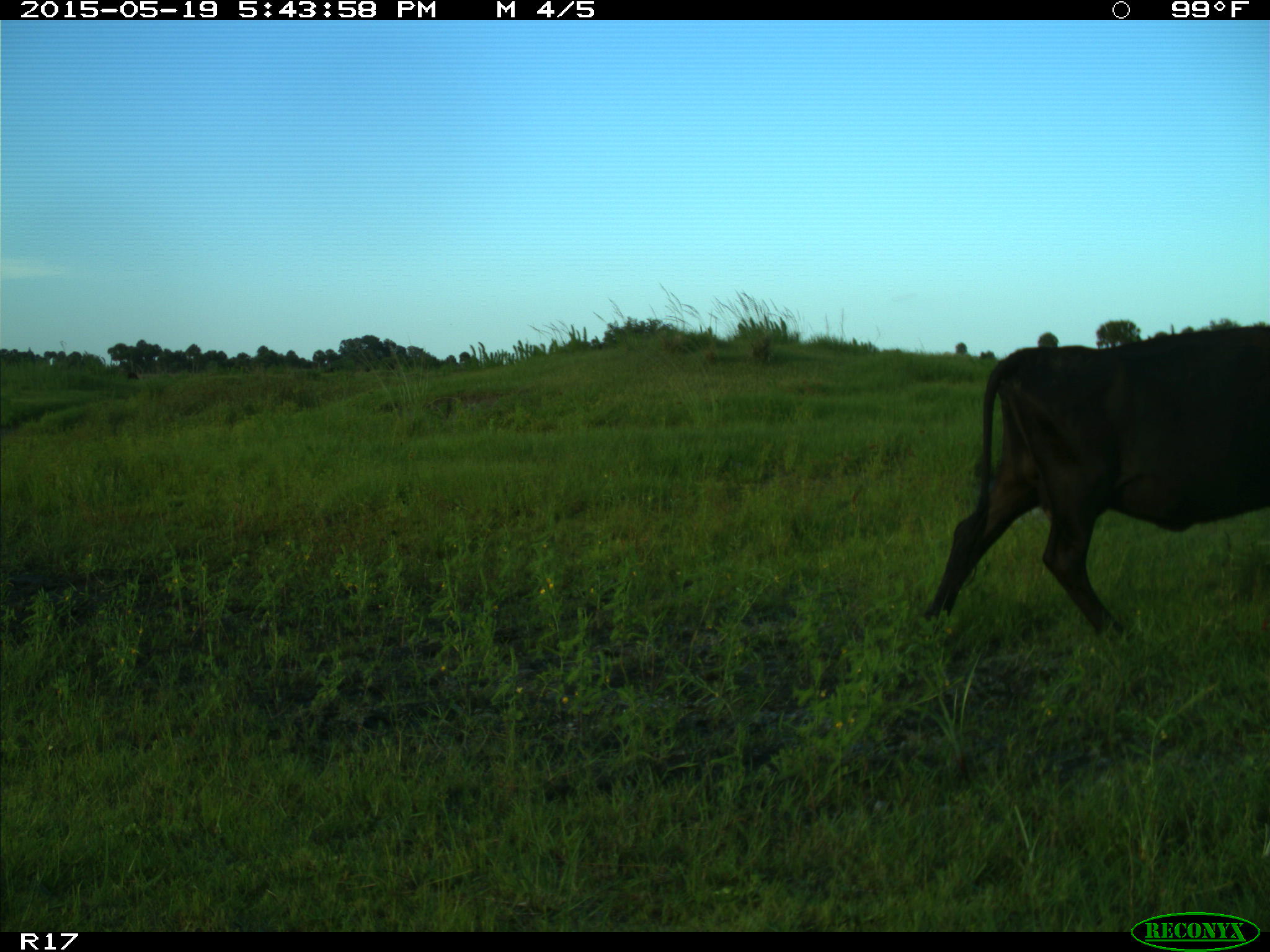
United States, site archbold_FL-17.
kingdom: Animalia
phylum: Chordata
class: Mammalia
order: Artiodactyla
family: Bovidae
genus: Bos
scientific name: Bos taurus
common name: domestic cow